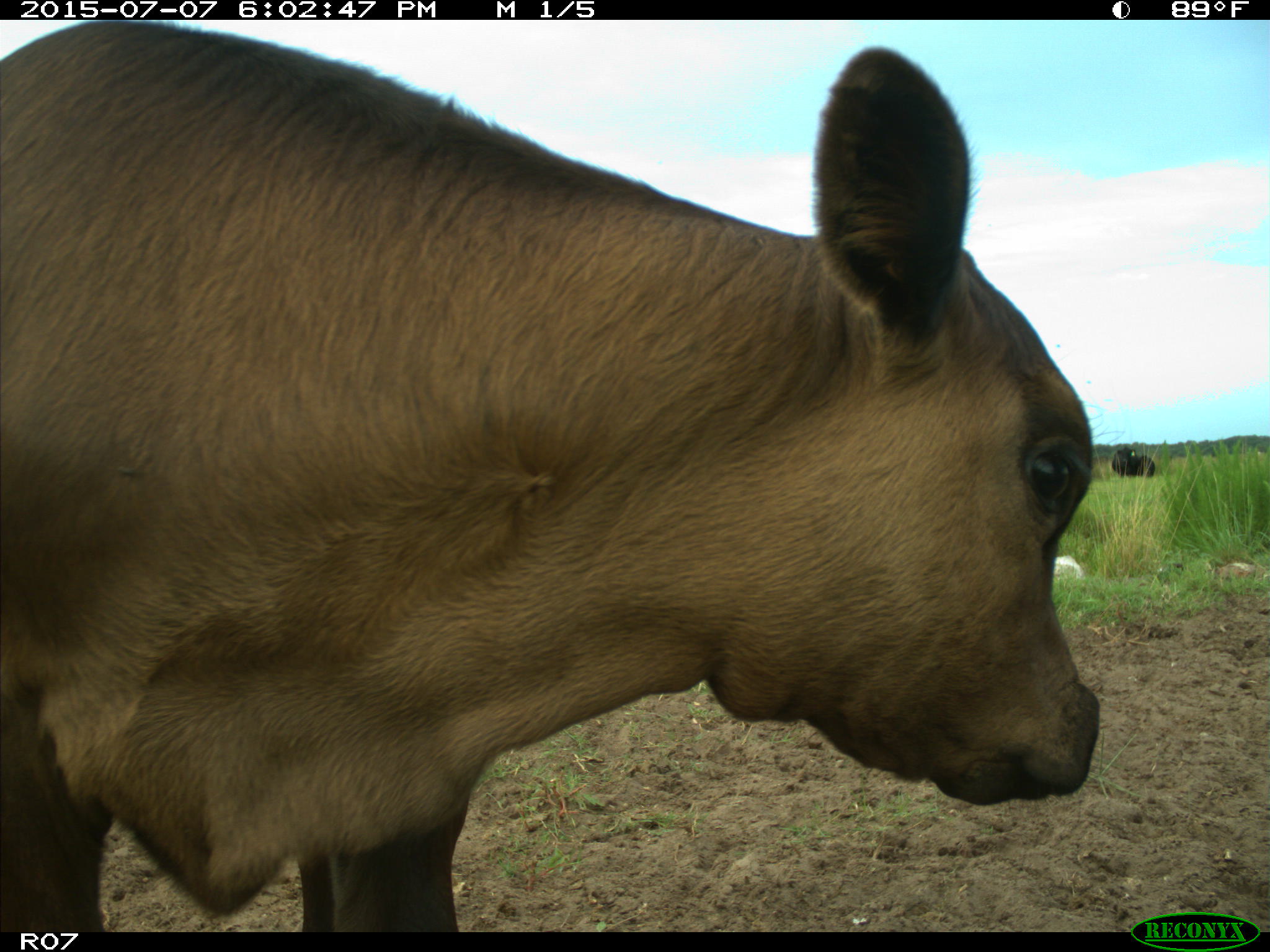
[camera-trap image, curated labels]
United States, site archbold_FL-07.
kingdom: Animalia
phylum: Chordata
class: Mammalia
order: Artiodactyla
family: Bovidae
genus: Bos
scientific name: Bos taurus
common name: domestic cow